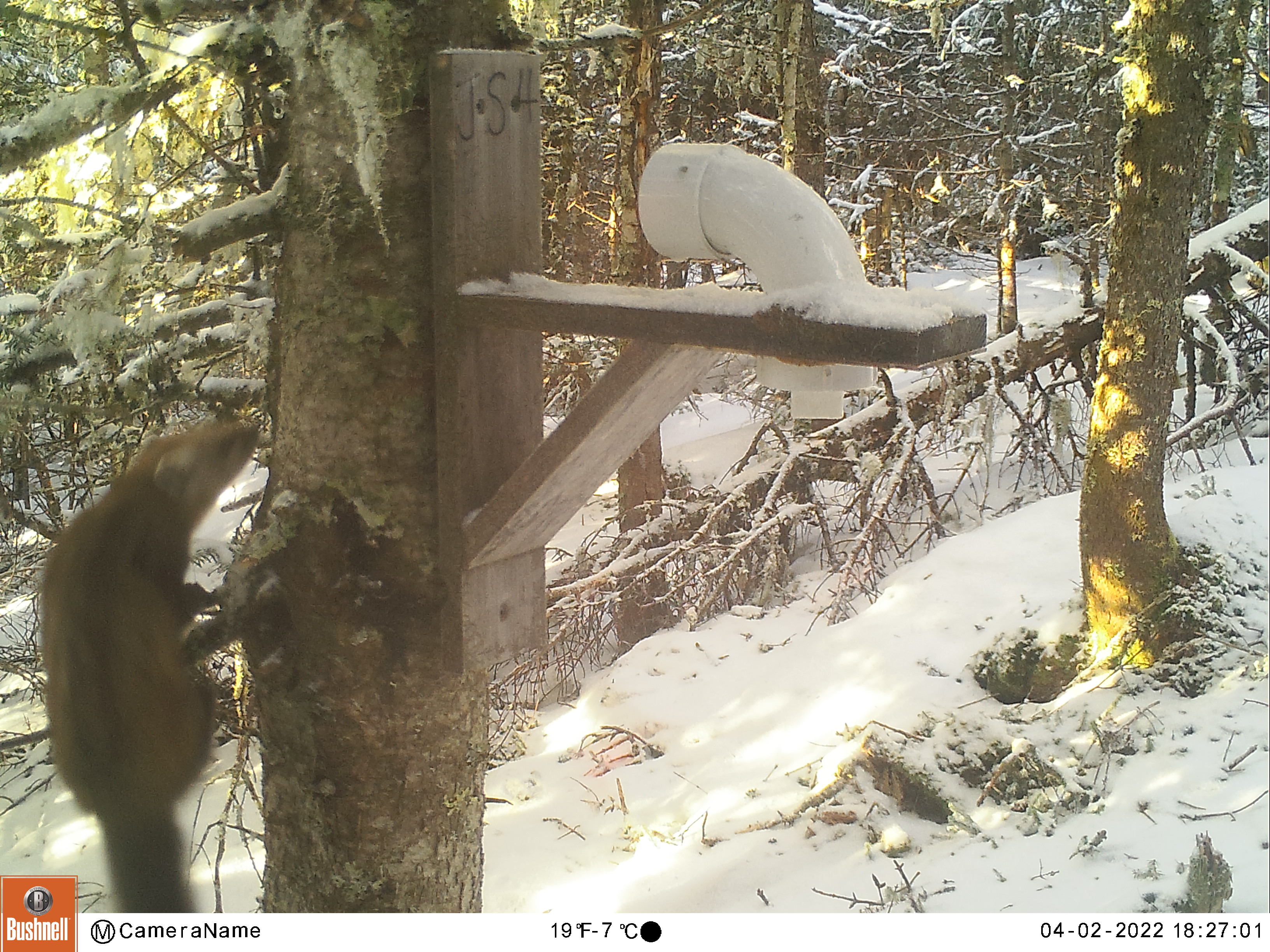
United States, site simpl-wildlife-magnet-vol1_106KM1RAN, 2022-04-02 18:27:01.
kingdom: Animalia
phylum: Chordata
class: Mammalia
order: Carnivora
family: Mustelidae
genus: Martes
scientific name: Martes americana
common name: american marten